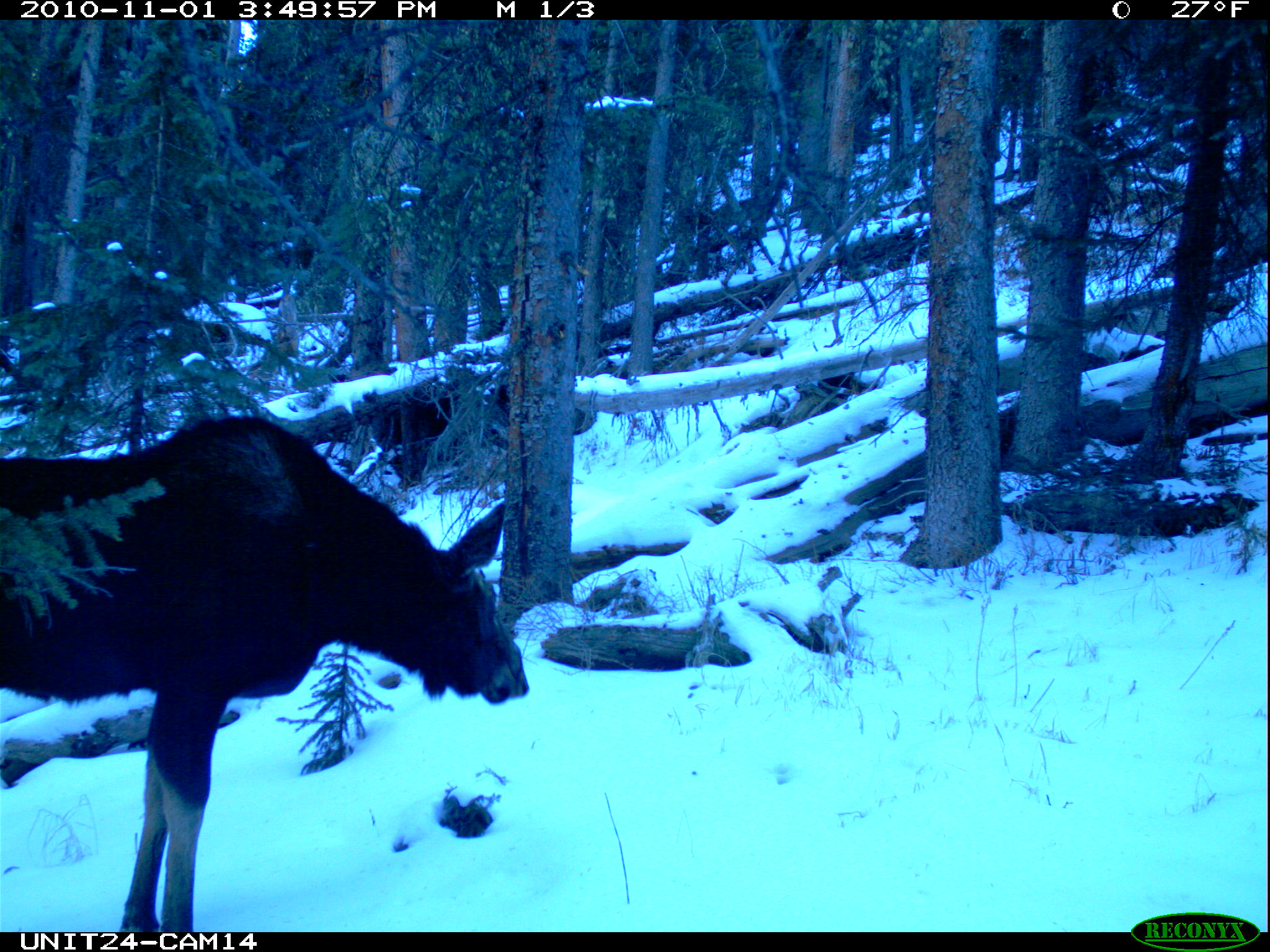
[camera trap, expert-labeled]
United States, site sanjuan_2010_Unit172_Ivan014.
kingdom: Animalia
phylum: Chordata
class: Mammalia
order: Artiodactyla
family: Cervidae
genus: Alces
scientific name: Alces alces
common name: moose